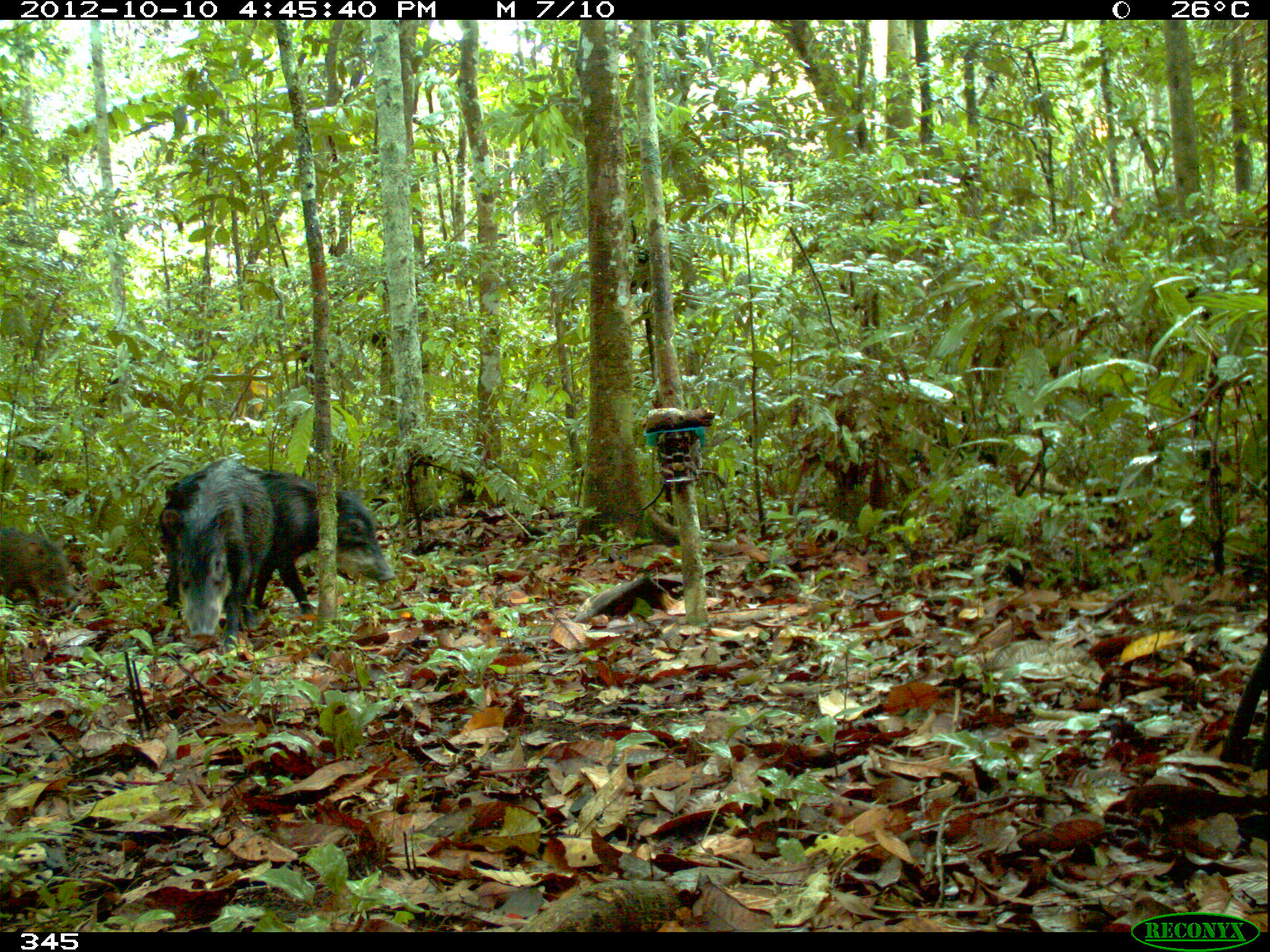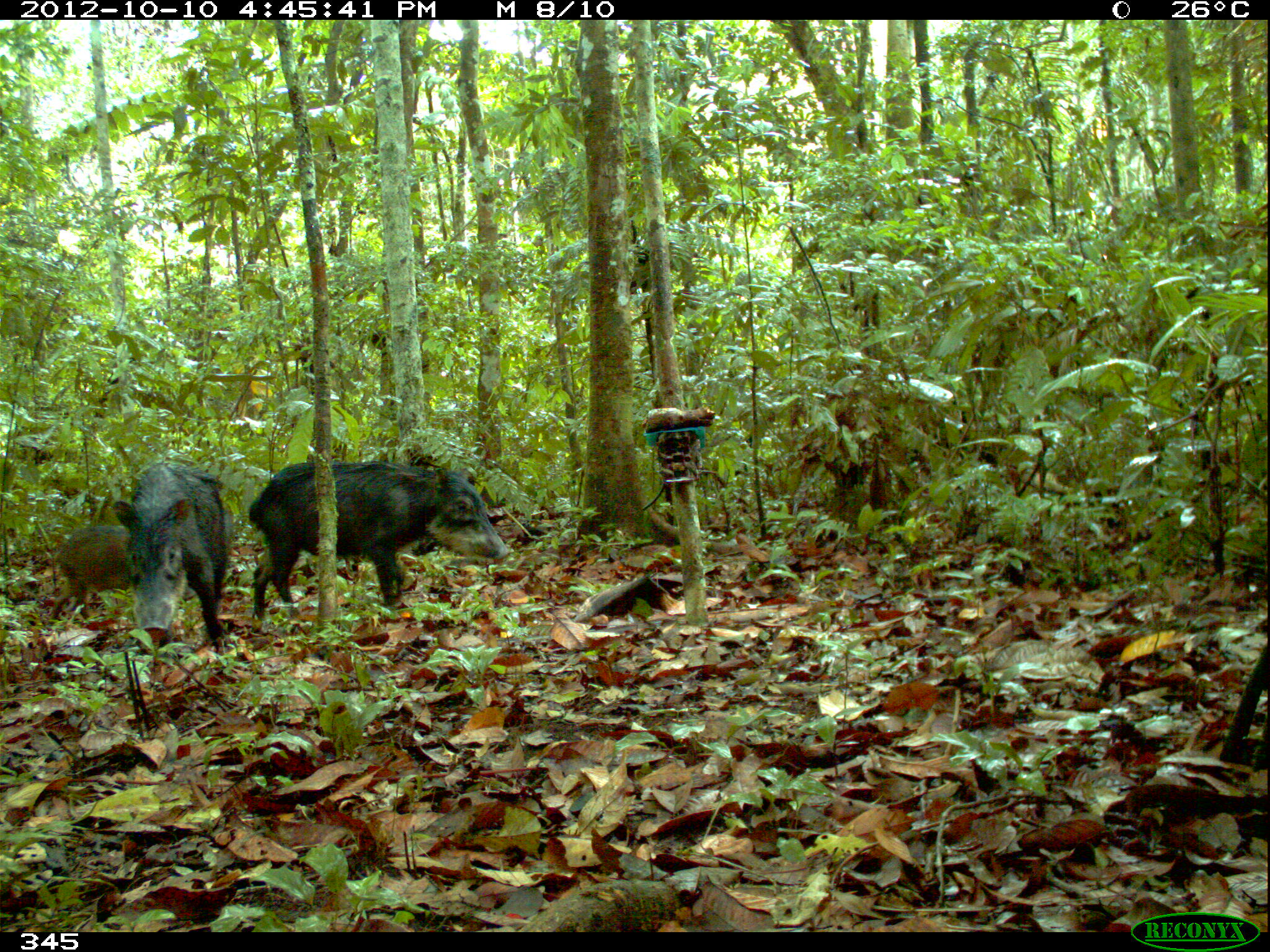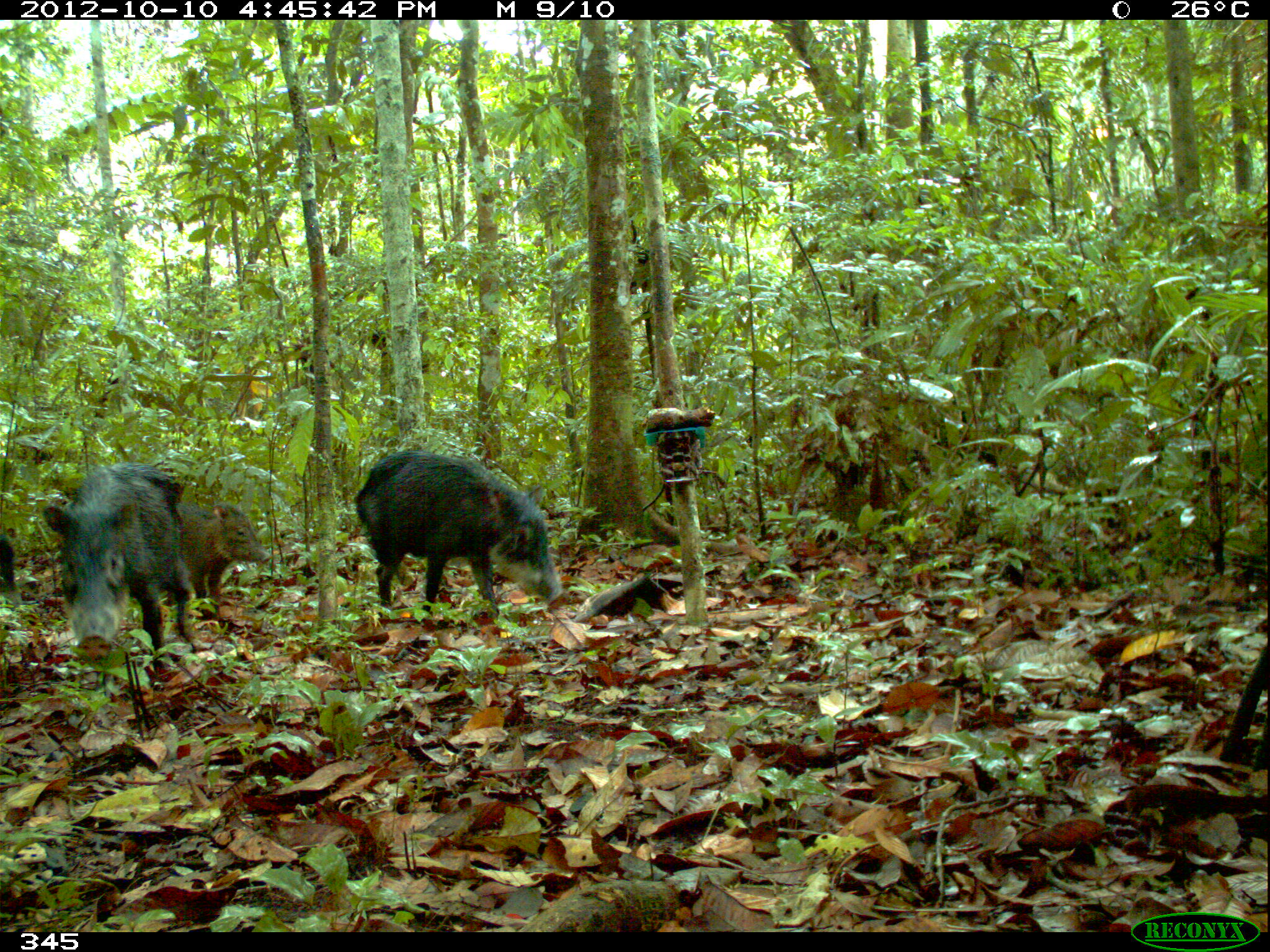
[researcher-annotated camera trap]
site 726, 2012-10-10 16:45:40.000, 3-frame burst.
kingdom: Animalia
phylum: Chordata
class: Mammalia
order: Artiodactyla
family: Tayassuidae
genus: Tayassu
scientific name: Tayassu pecari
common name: white-lipped peccary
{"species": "Tayassu pecari (white-lipped peccary)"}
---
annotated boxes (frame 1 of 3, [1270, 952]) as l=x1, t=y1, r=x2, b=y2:
tayassu pecari: l=161, t=465, r=396, b=615; l=162, t=459, r=273, b=651; l=1, t=528, r=75, b=613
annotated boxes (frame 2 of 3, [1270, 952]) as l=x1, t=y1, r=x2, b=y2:
tayassu pecari: l=245, t=462, r=511, b=623; l=110, t=461, r=231, b=653; l=57, t=523, r=145, b=615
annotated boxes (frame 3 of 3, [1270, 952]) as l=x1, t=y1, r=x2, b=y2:
tayassu pecari: l=355, t=450, r=563, b=613; l=42, t=461, r=195, b=676; l=165, t=501, r=272, b=607; l=0, t=535, r=26, b=612